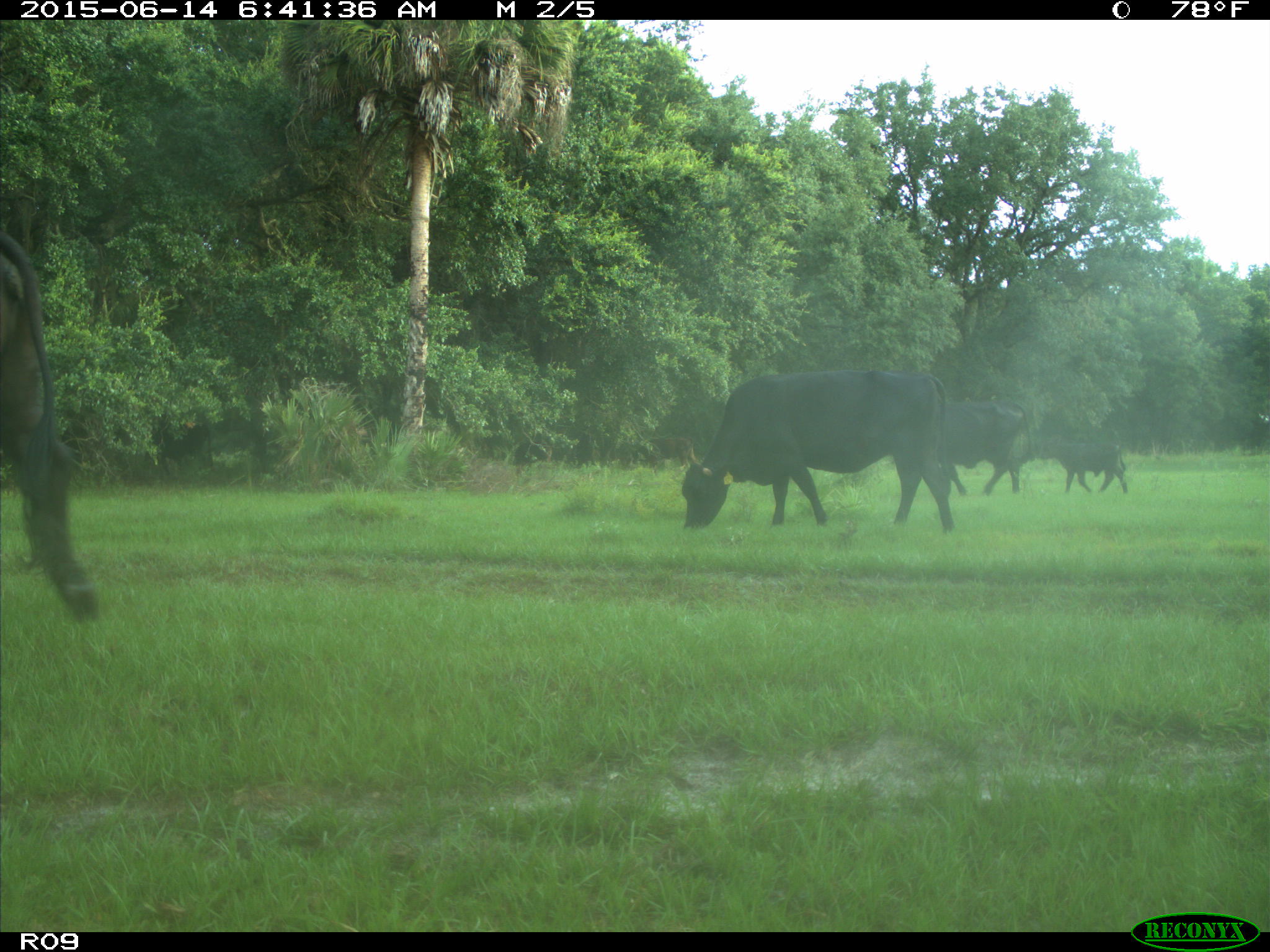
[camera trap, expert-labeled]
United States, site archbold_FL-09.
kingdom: Animalia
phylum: Chordata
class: Mammalia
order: Artiodactyla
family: Bovidae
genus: Bos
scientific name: Bos taurus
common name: domestic cow